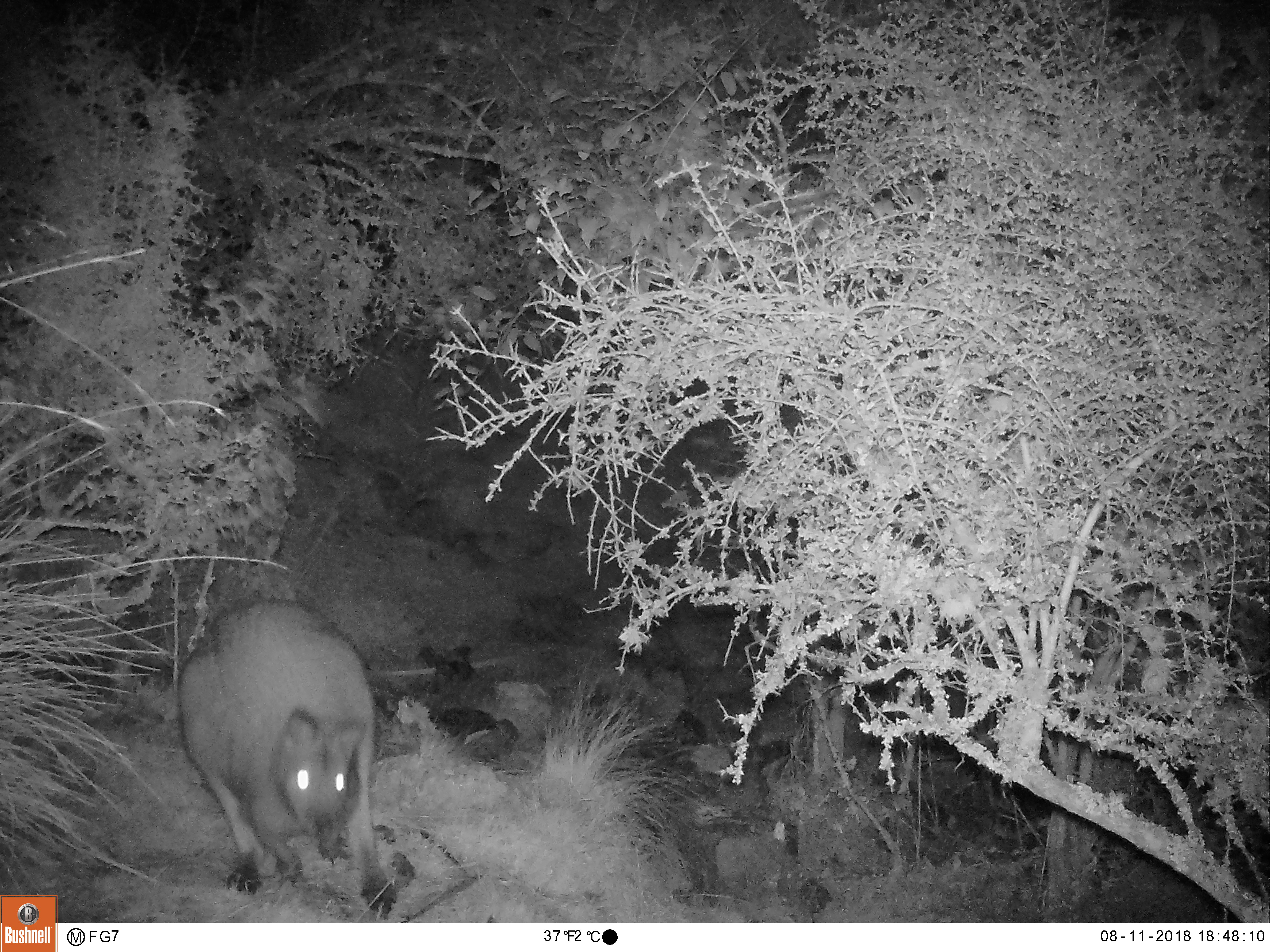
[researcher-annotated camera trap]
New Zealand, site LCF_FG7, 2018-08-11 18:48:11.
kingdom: Animalia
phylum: Chordata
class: Mammalia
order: Diprotodontia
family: Macropodidae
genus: Notamacropus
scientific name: Notamacropus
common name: wallaby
Wallaby (Notamacropus).